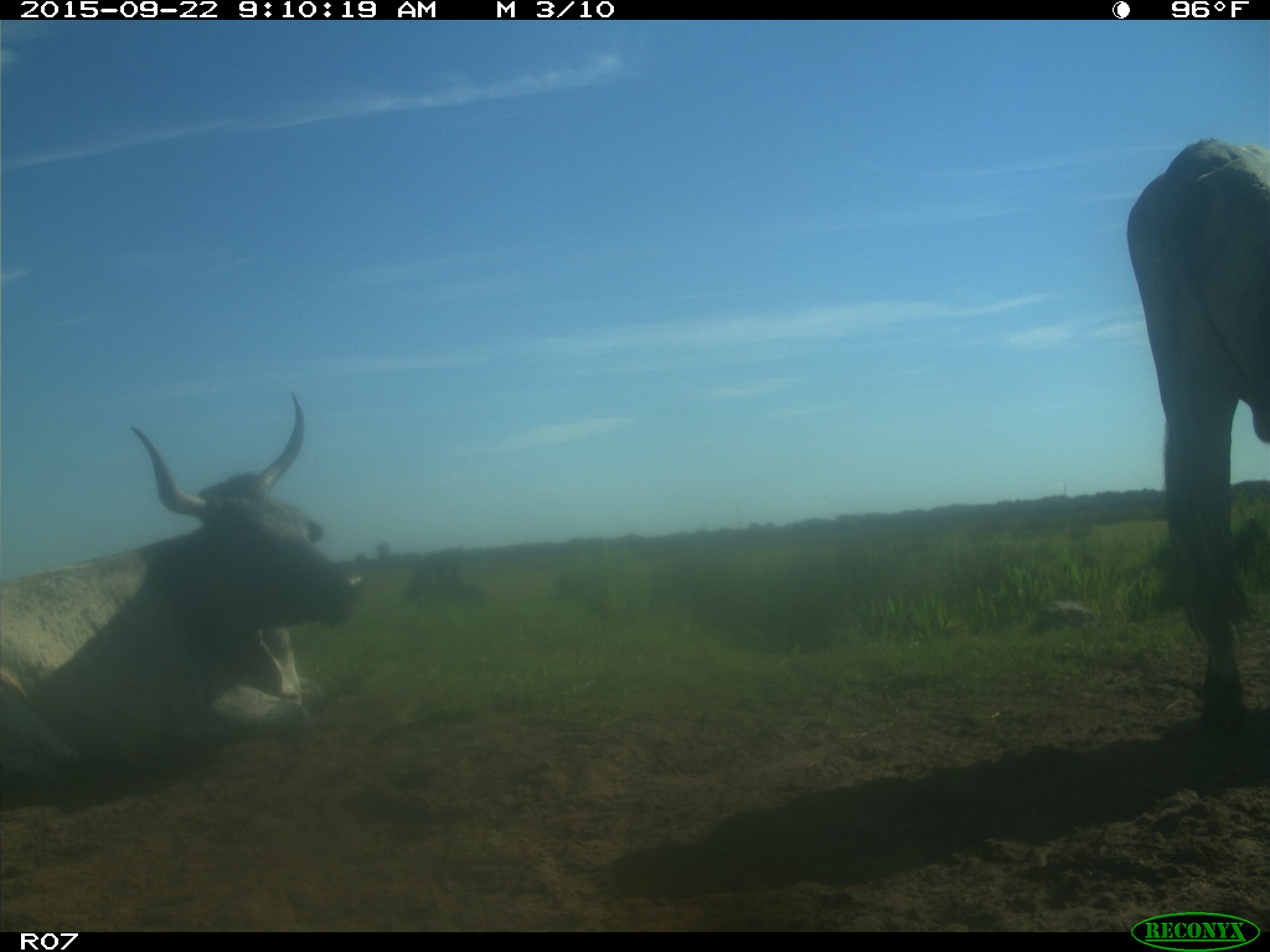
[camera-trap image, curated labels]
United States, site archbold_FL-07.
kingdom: Animalia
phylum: Chordata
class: Mammalia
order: Artiodactyla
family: Bovidae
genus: Bos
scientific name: Bos taurus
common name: domestic cow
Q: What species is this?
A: Bos taurus (domestic cow).